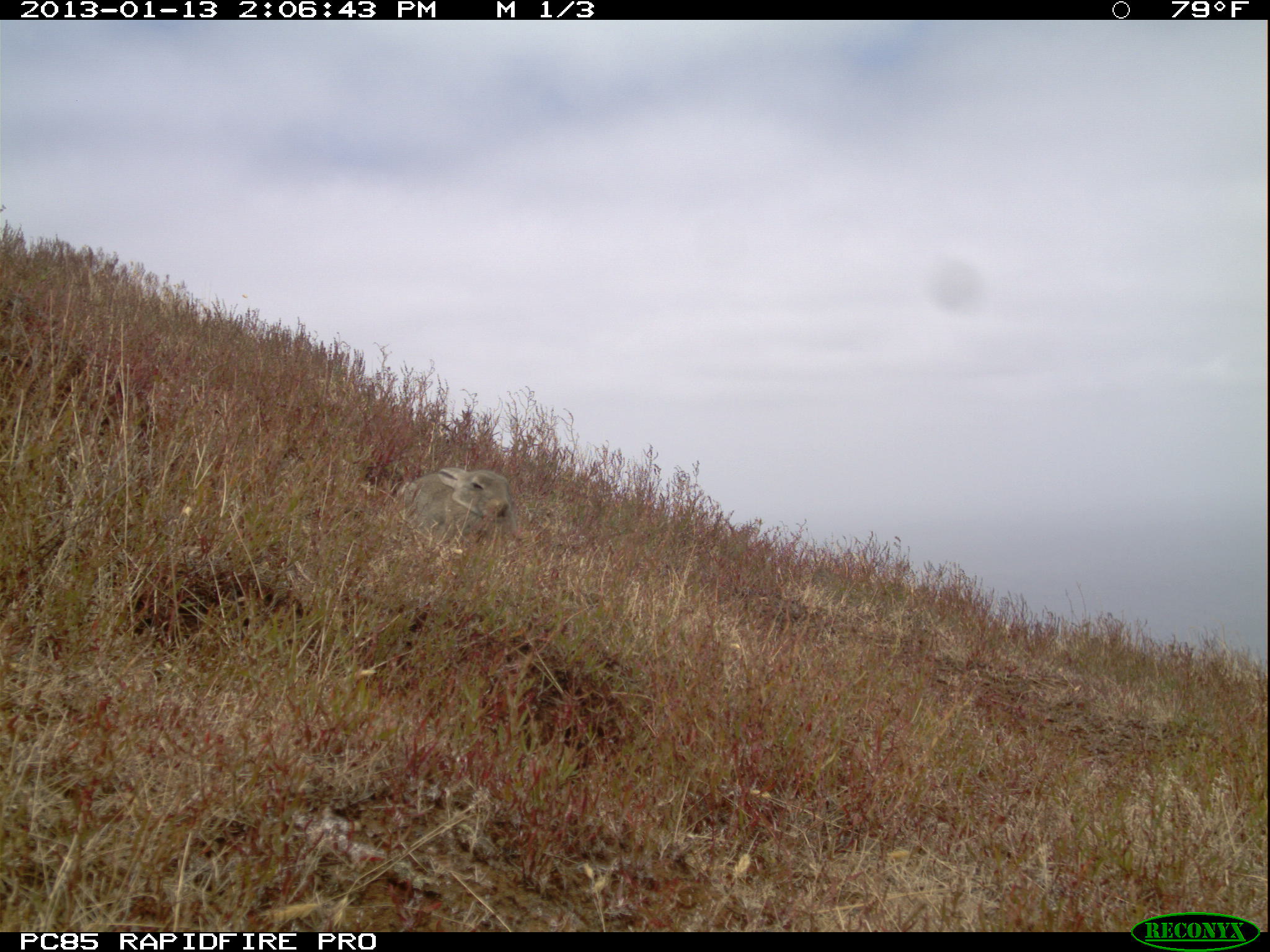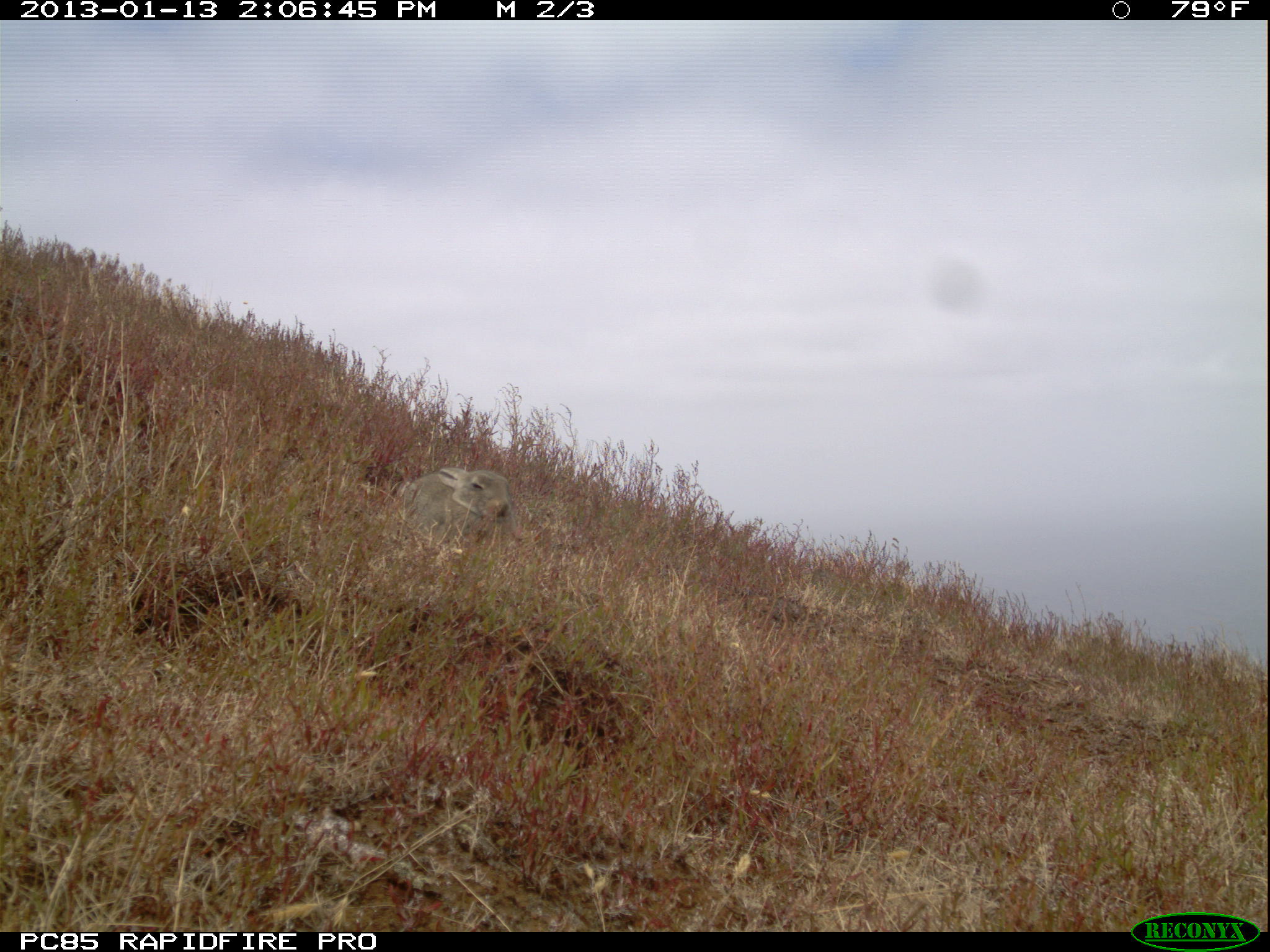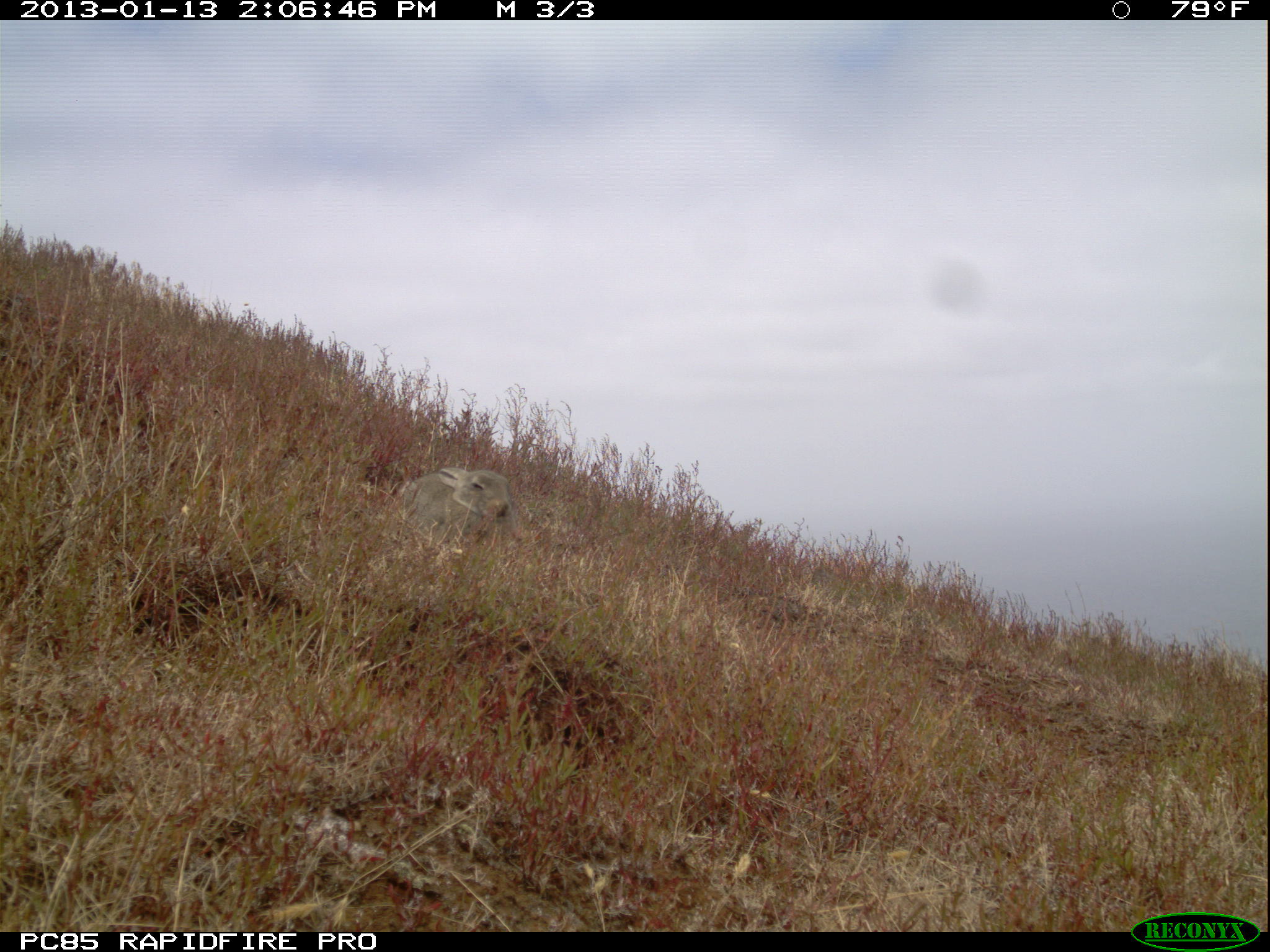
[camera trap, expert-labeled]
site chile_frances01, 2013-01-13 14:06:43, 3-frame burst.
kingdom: Animalia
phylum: Chordata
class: Mammalia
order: Lagomorpha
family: Leporidae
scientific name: Leporidae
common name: rabbits and hares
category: rabbit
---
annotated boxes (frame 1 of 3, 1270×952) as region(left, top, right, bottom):
rabbit: region(388, 465, 521, 561)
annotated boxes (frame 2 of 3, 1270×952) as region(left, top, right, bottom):
rabbit: region(388, 466, 520, 562)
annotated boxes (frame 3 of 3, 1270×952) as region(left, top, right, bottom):
rabbit: region(393, 464, 522, 567)